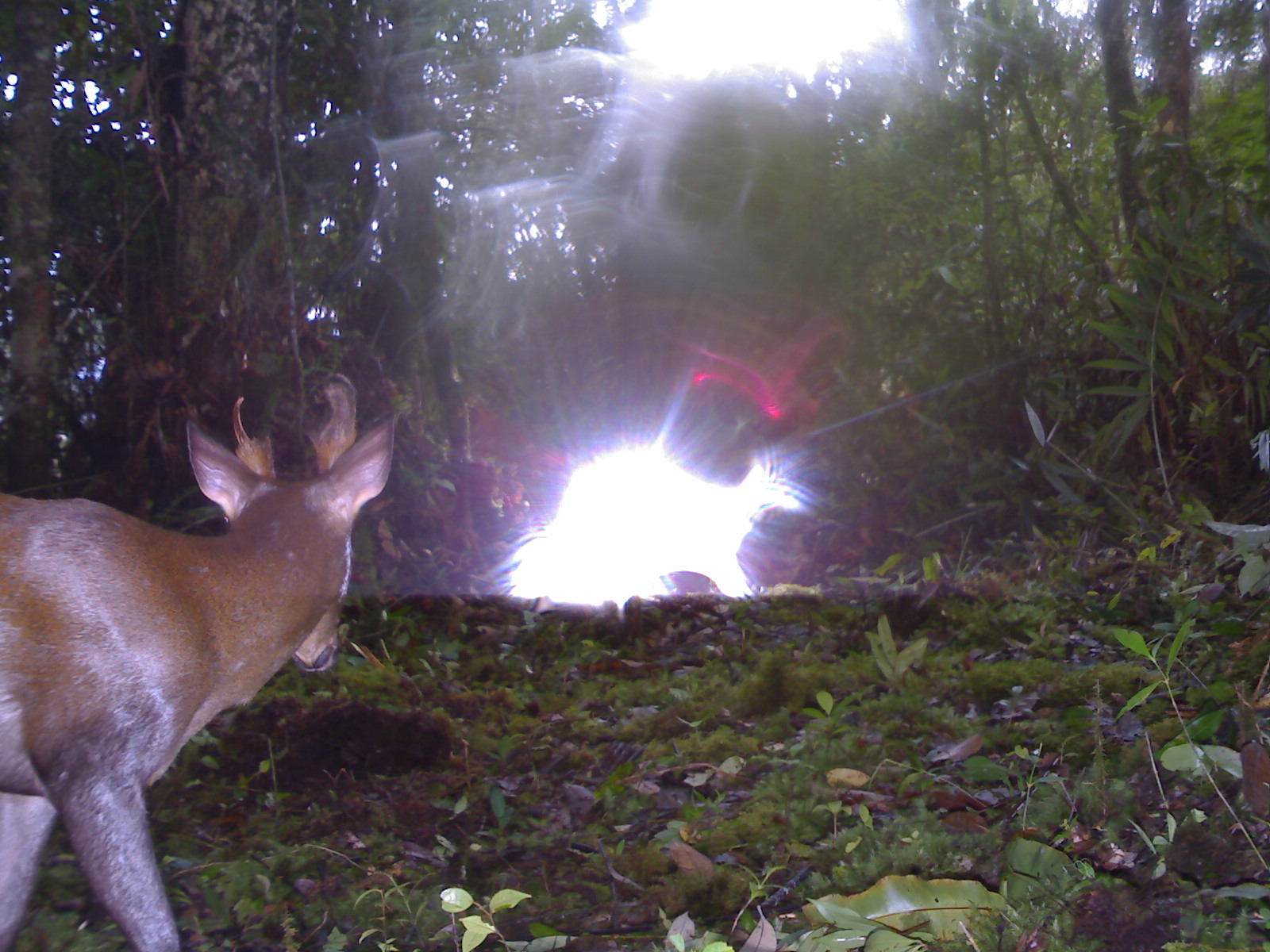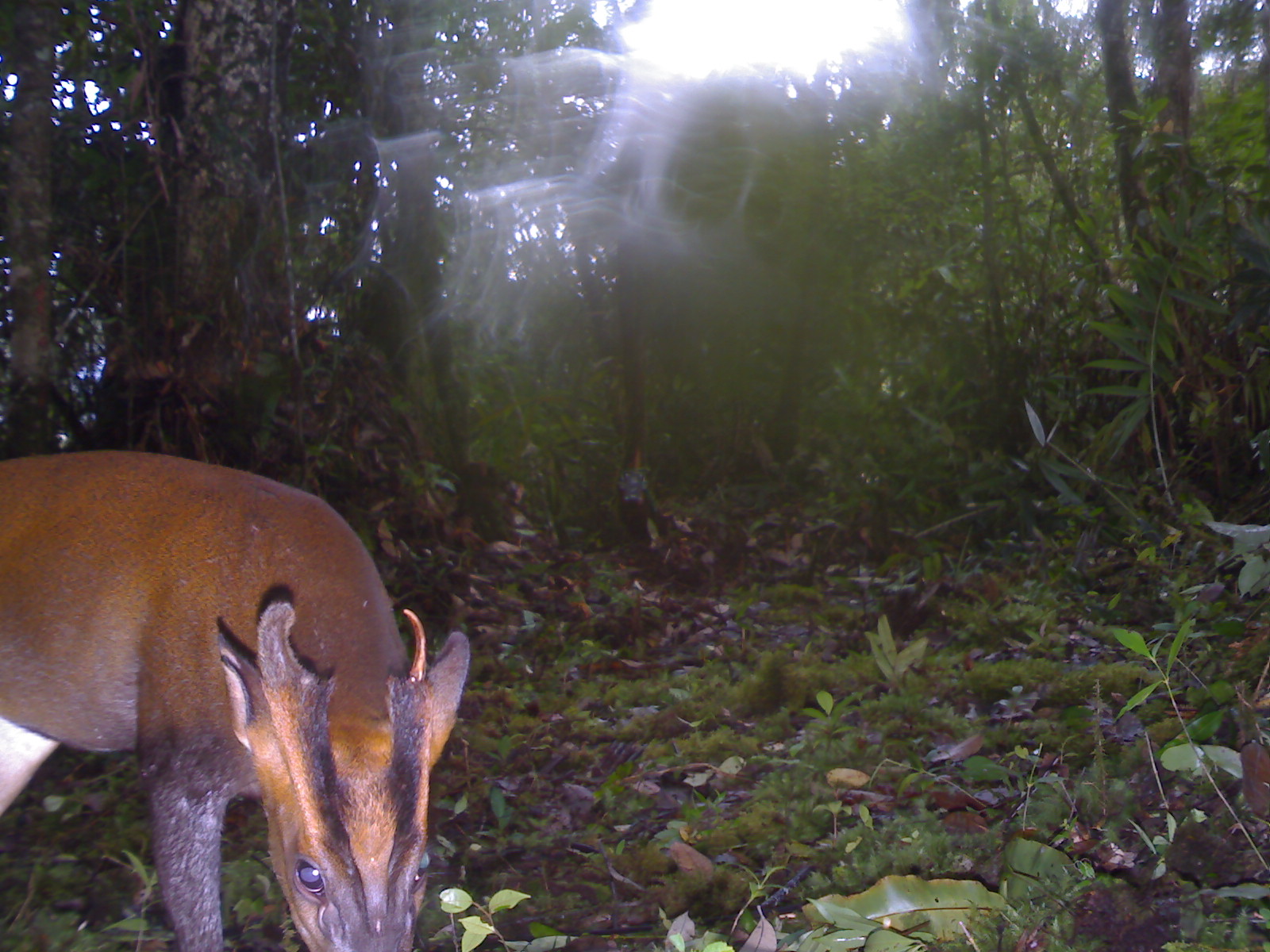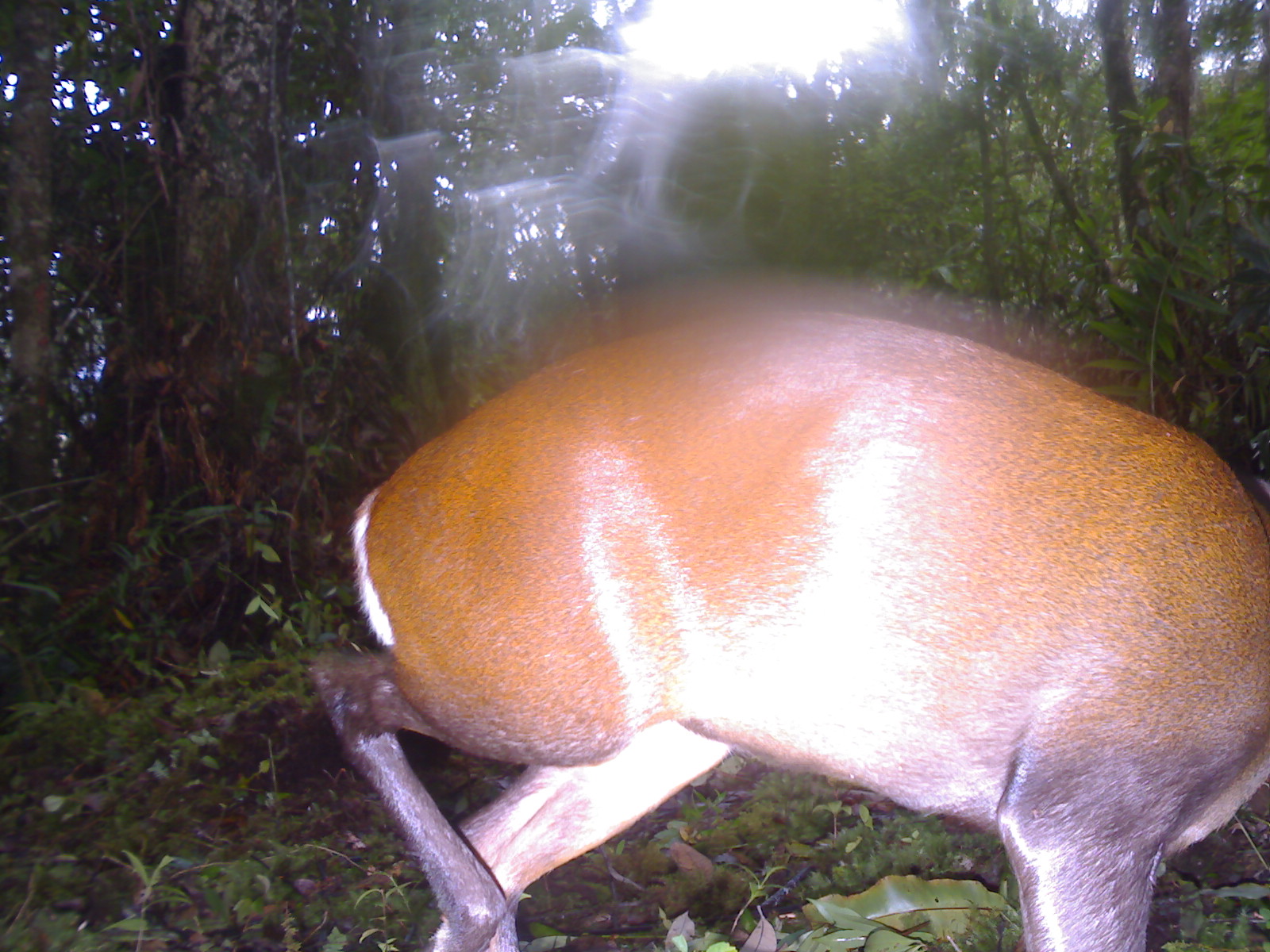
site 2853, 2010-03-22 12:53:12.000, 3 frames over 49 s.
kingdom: Animalia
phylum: Chordata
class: Mammalia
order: Artiodactyla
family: Cervidae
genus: Muntiacus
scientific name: Muntiacus muntjak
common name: southern red muntjac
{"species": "Muntiacus muntjak (southern red muntjac)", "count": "1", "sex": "male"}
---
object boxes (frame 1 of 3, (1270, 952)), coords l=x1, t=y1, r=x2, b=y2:
muntiacus muntjak: l=0, t=370, r=394, b=951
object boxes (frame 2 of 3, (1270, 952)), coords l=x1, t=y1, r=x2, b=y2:
muntiacus muntjak: l=0, t=449, r=469, b=952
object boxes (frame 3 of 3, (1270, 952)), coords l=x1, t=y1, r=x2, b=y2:
muntiacus muntjak: l=312, t=304, r=1270, b=952